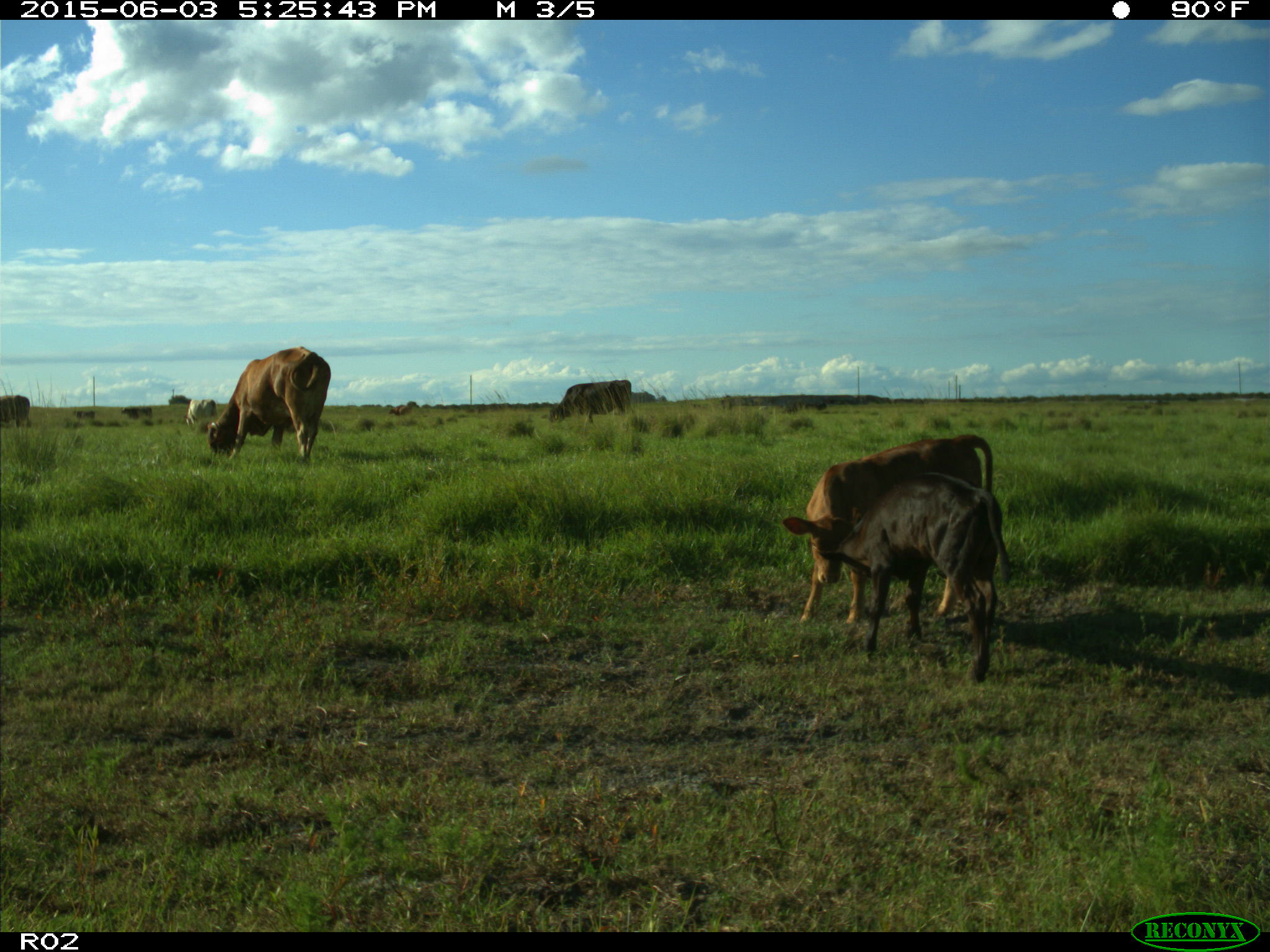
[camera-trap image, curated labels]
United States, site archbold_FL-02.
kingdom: Animalia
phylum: Chordata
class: Mammalia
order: Artiodactyla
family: Bovidae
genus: Bos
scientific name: Bos taurus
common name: domestic cow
Bos taurus (domestic cow).